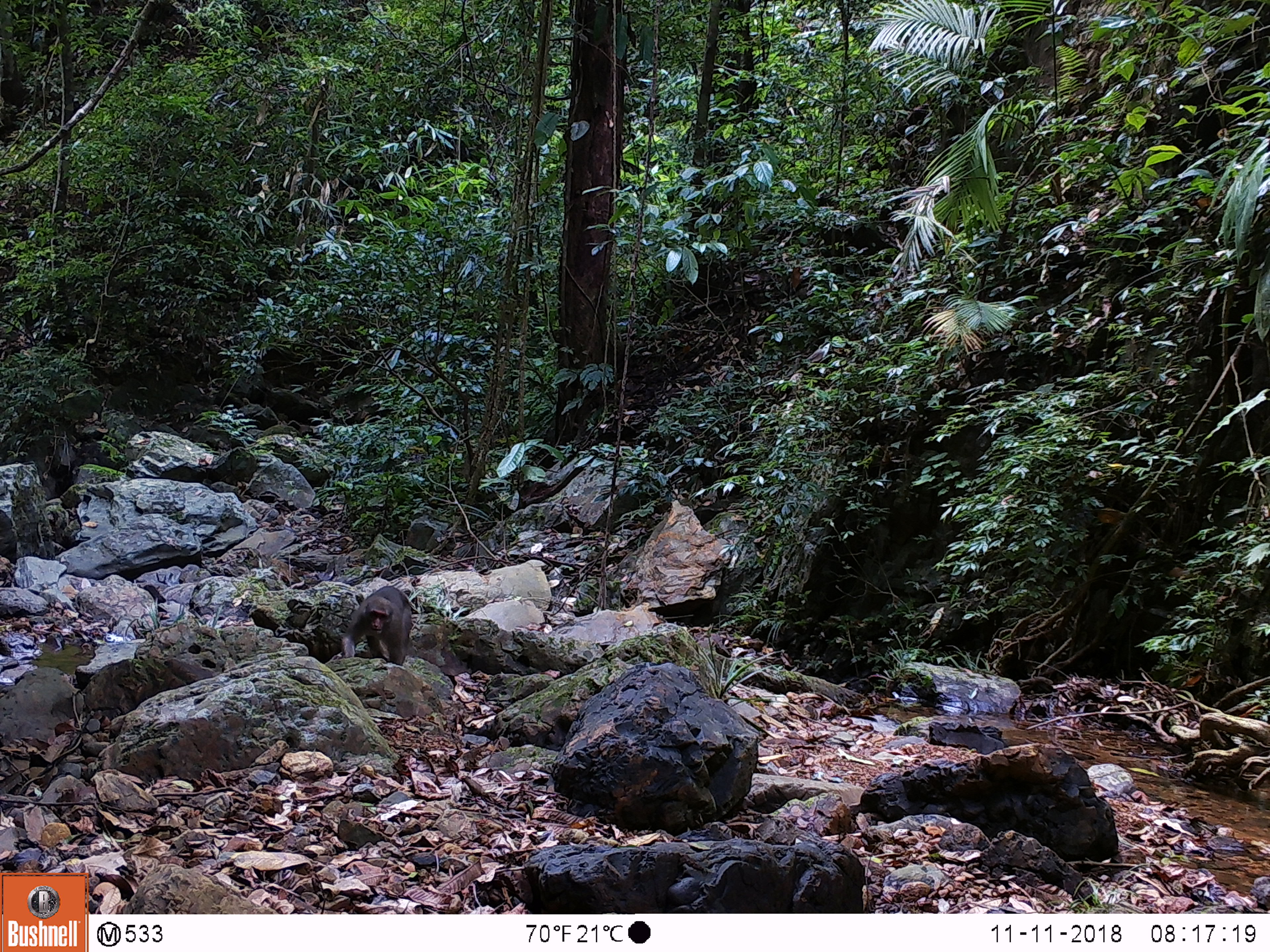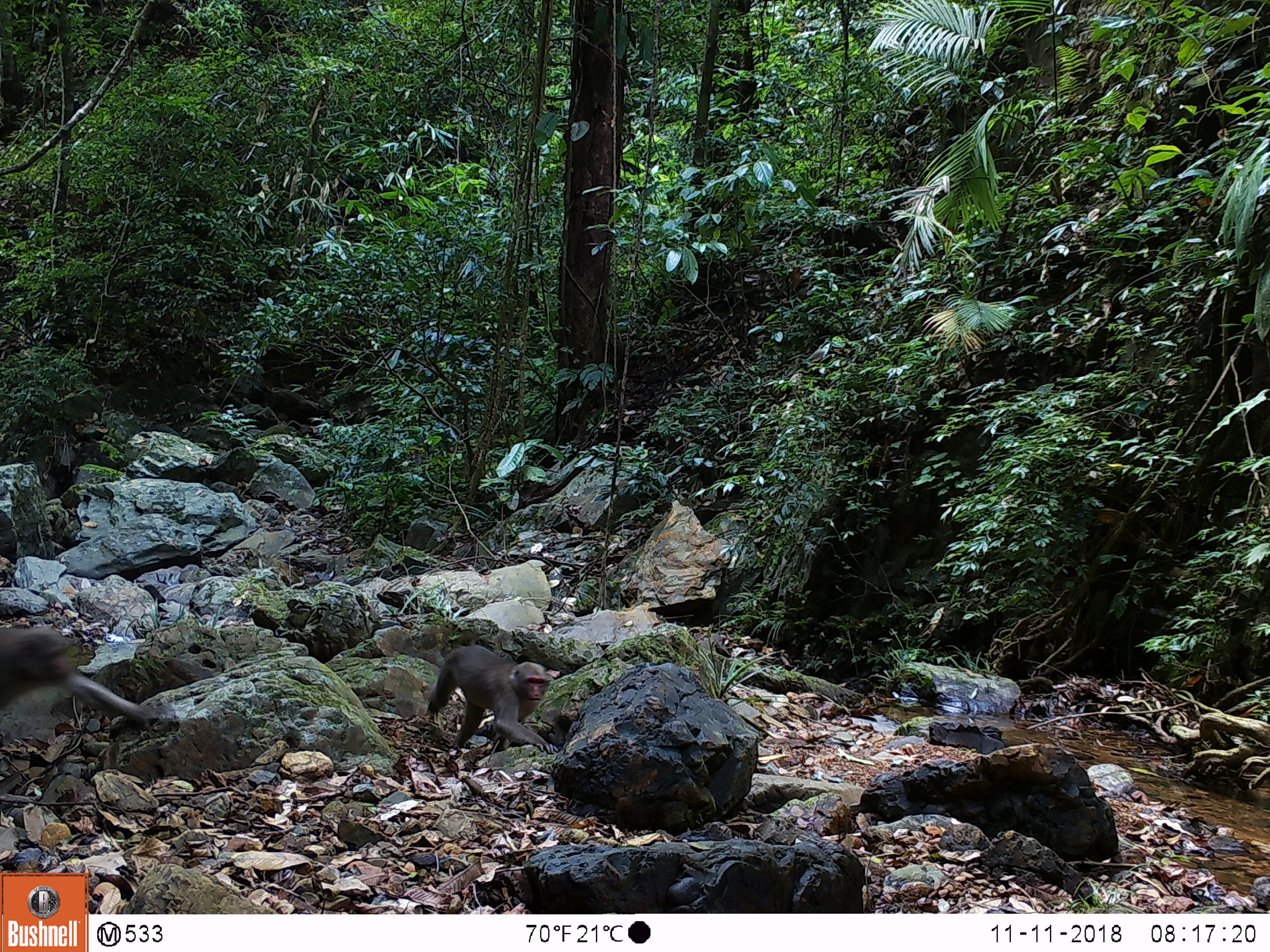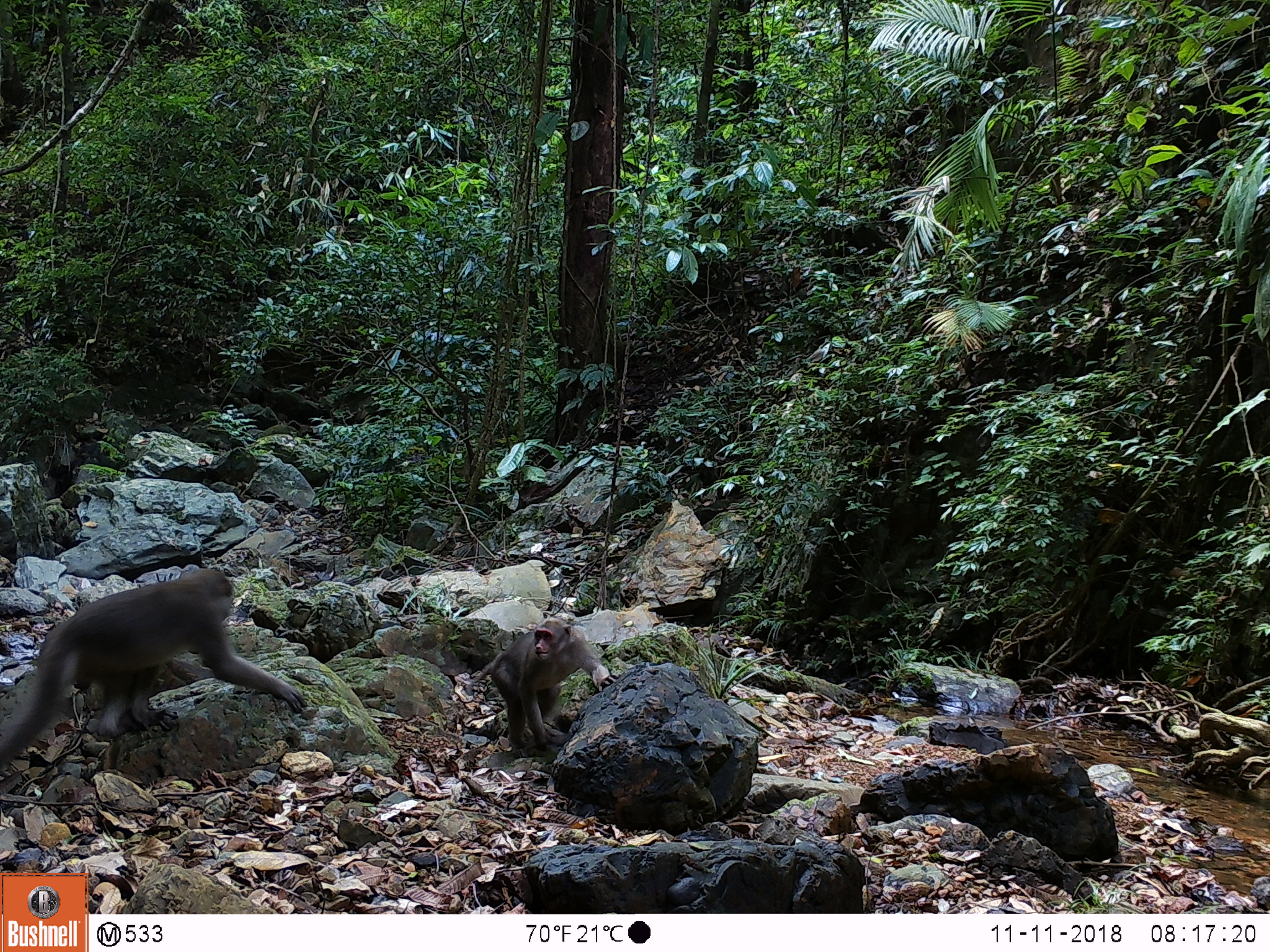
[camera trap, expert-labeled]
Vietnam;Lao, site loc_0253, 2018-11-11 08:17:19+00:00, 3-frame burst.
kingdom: Animalia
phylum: Chordata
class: Mammalia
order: Primates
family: Cercopithecidae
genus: Macaca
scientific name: Macaca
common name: macaques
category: assam or rhesus macaque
Assam or rhesus macaque (macaques) (Macaca). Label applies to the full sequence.